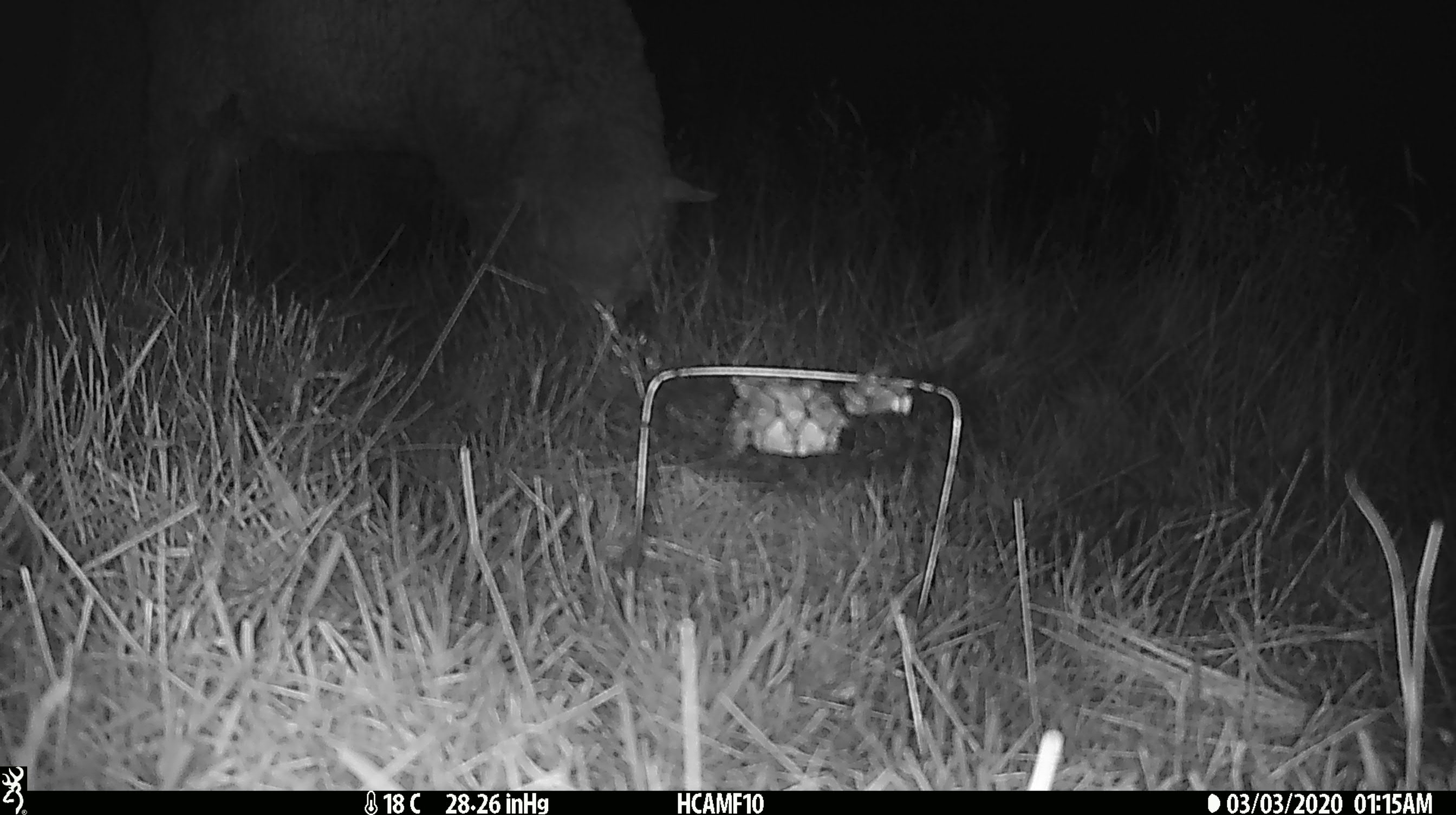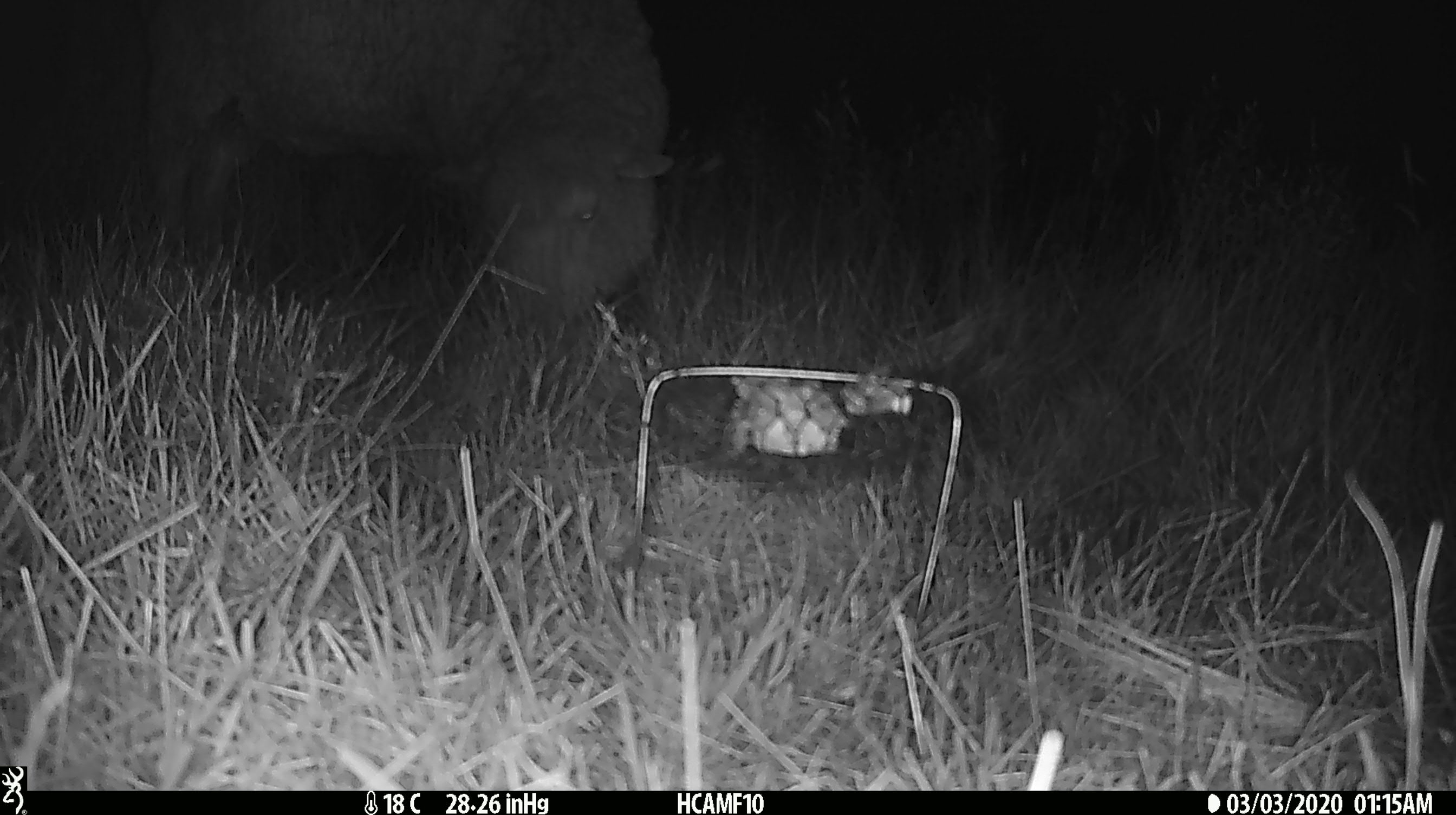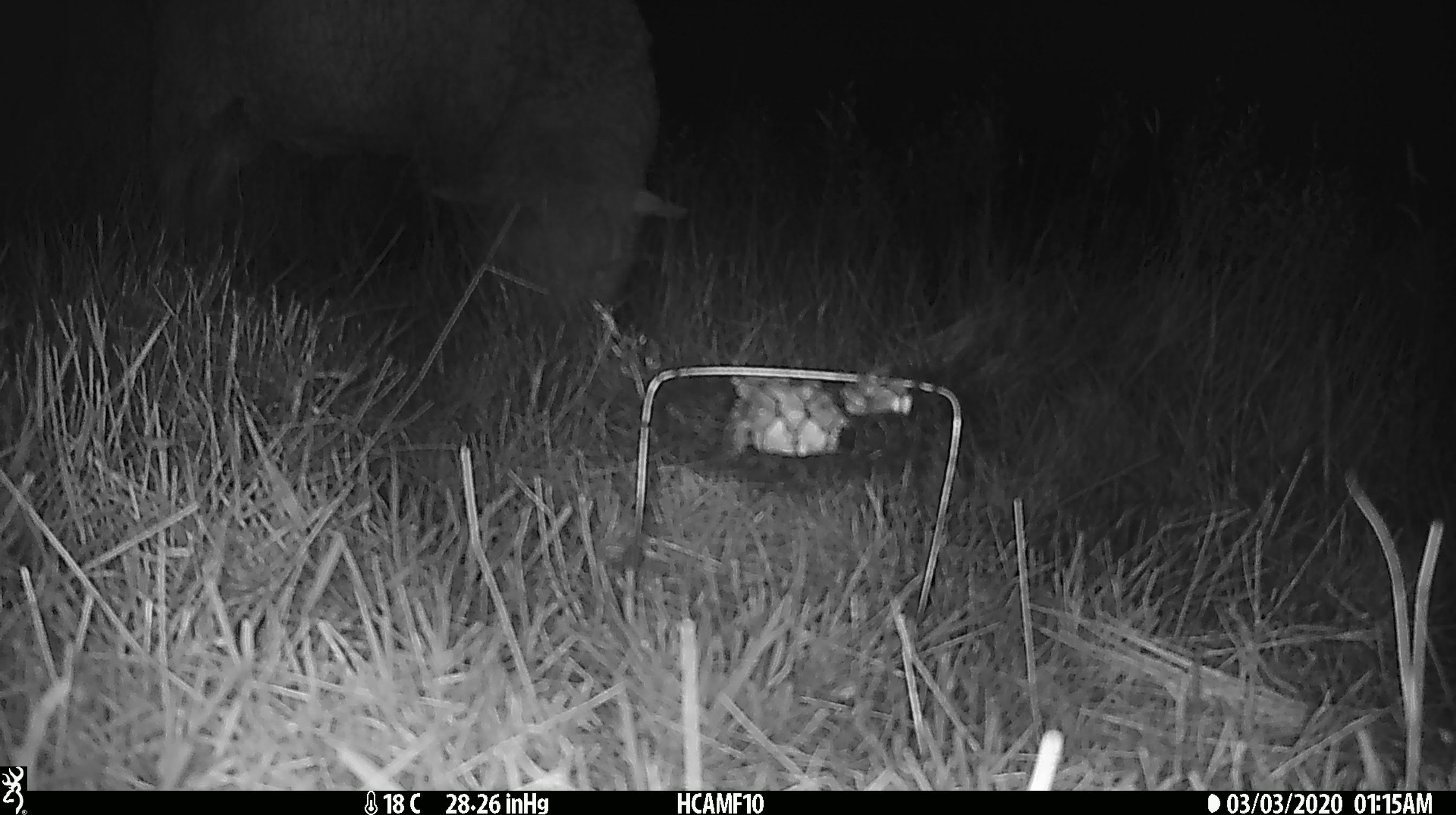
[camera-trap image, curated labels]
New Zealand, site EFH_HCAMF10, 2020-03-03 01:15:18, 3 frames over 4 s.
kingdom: Animalia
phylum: Chordata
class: Mammalia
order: Artiodactyla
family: Bovidae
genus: Ovis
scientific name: Ovis aries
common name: domestic sheep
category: sheep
Sheep (domestic sheep) (Ovis aries).